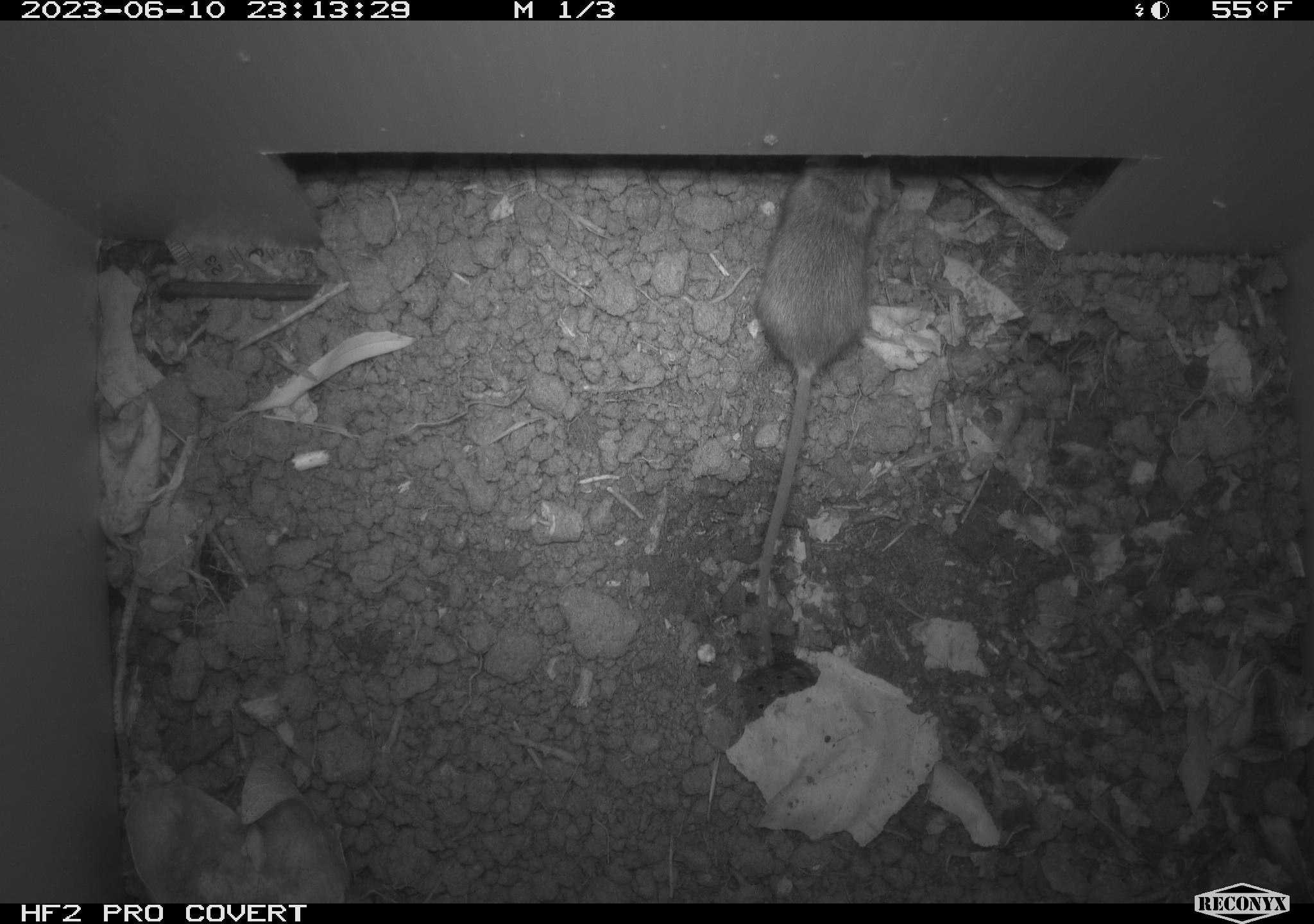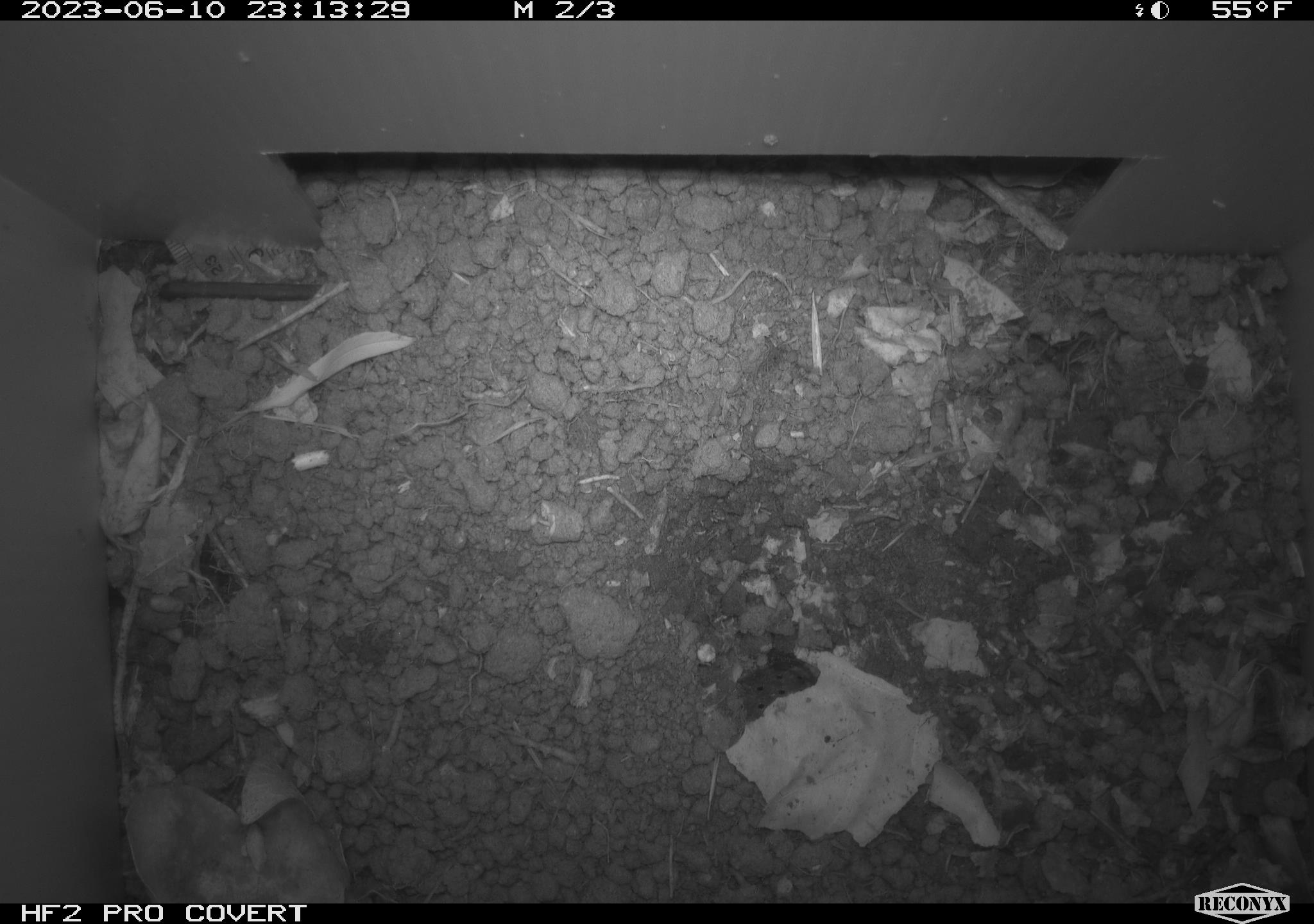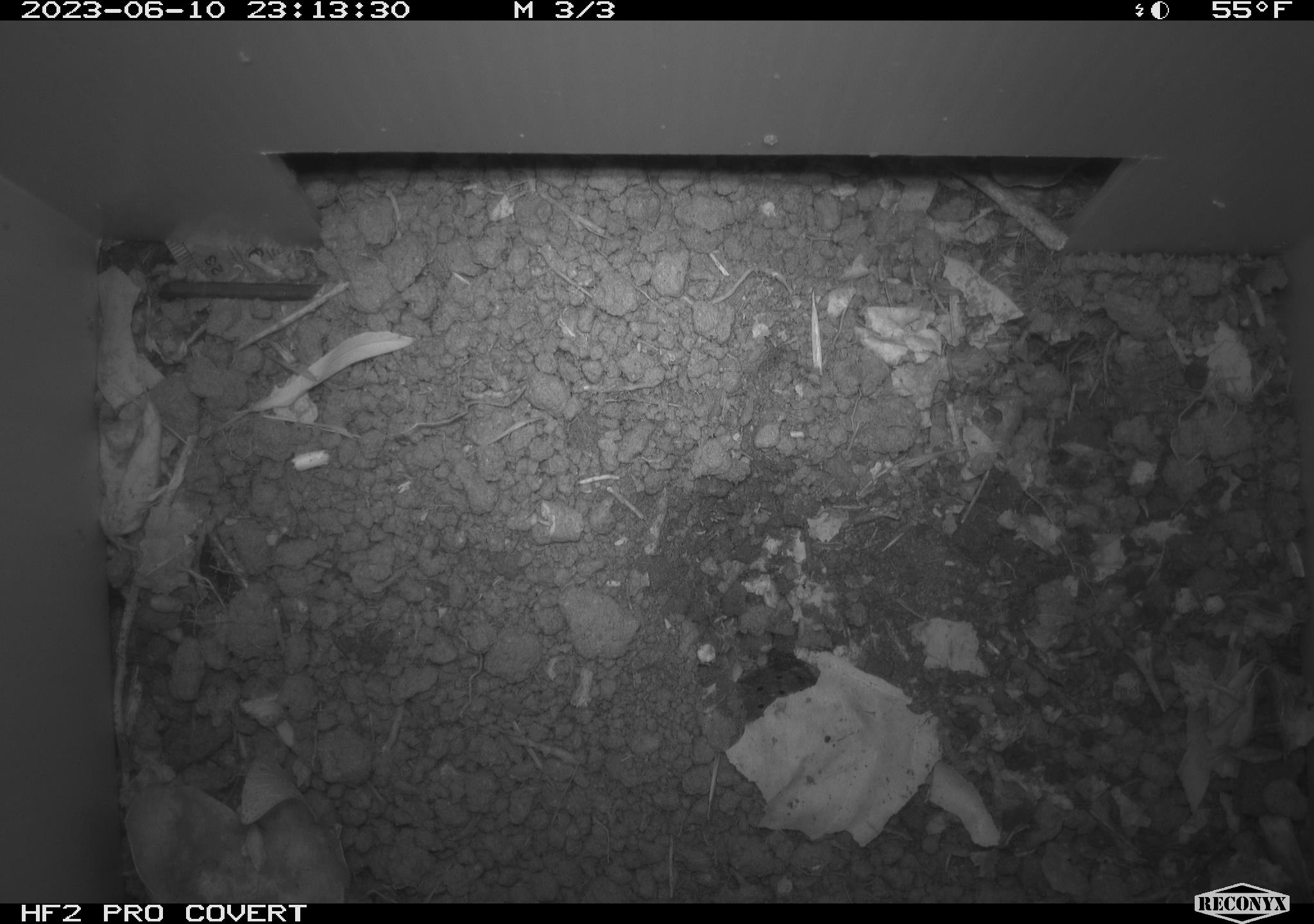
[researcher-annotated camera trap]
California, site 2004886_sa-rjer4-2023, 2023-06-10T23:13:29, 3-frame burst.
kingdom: Animalia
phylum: Chordata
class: Mammalia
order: Rodentia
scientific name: Rodentia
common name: mouse species